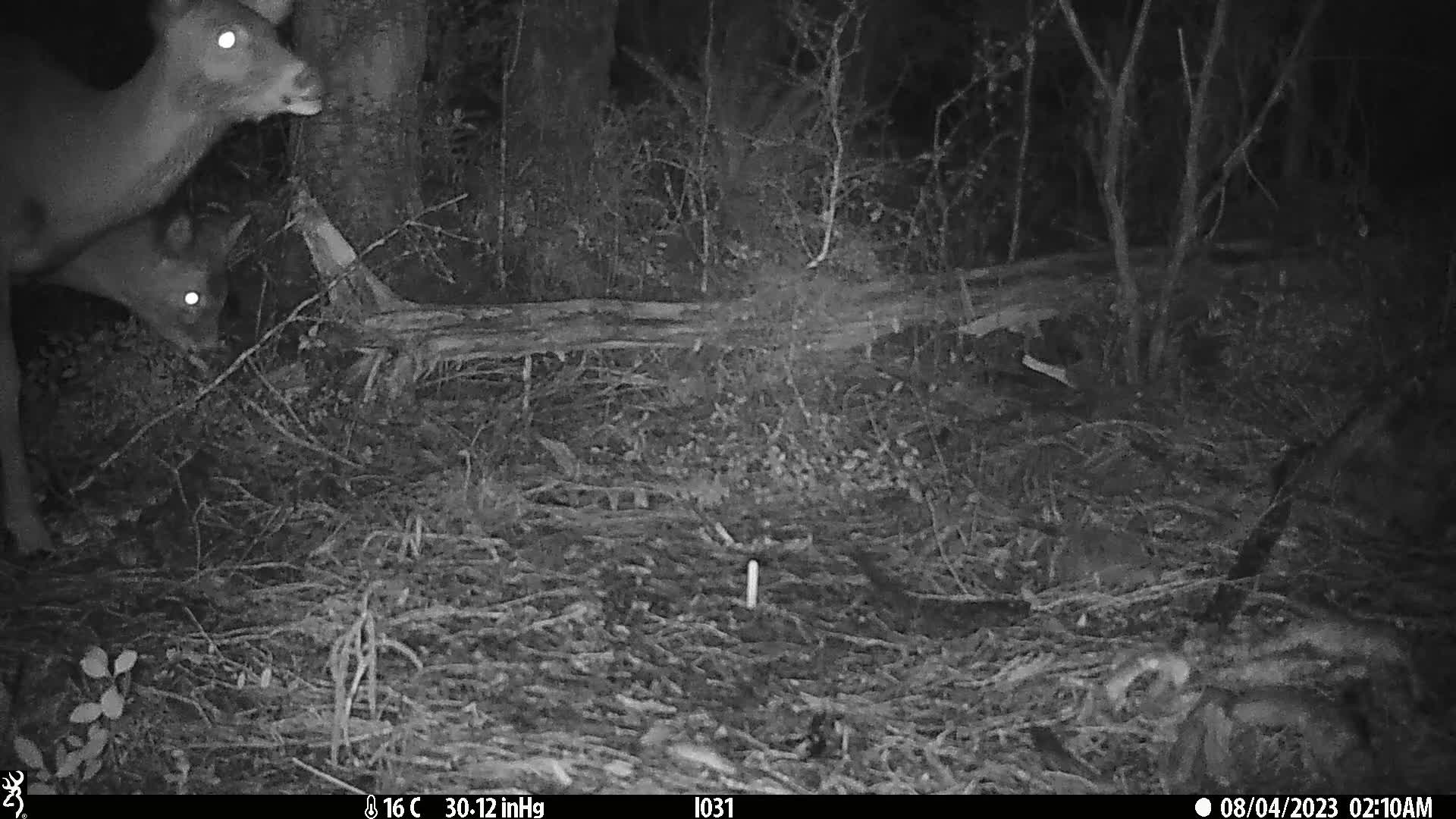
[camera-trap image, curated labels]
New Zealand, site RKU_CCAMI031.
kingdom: Animalia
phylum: Chordata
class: Mammalia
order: Artiodactyla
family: Cervidae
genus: Odocoileus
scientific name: Odocoileus virginianus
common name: white-tailed deer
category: white tailed deer